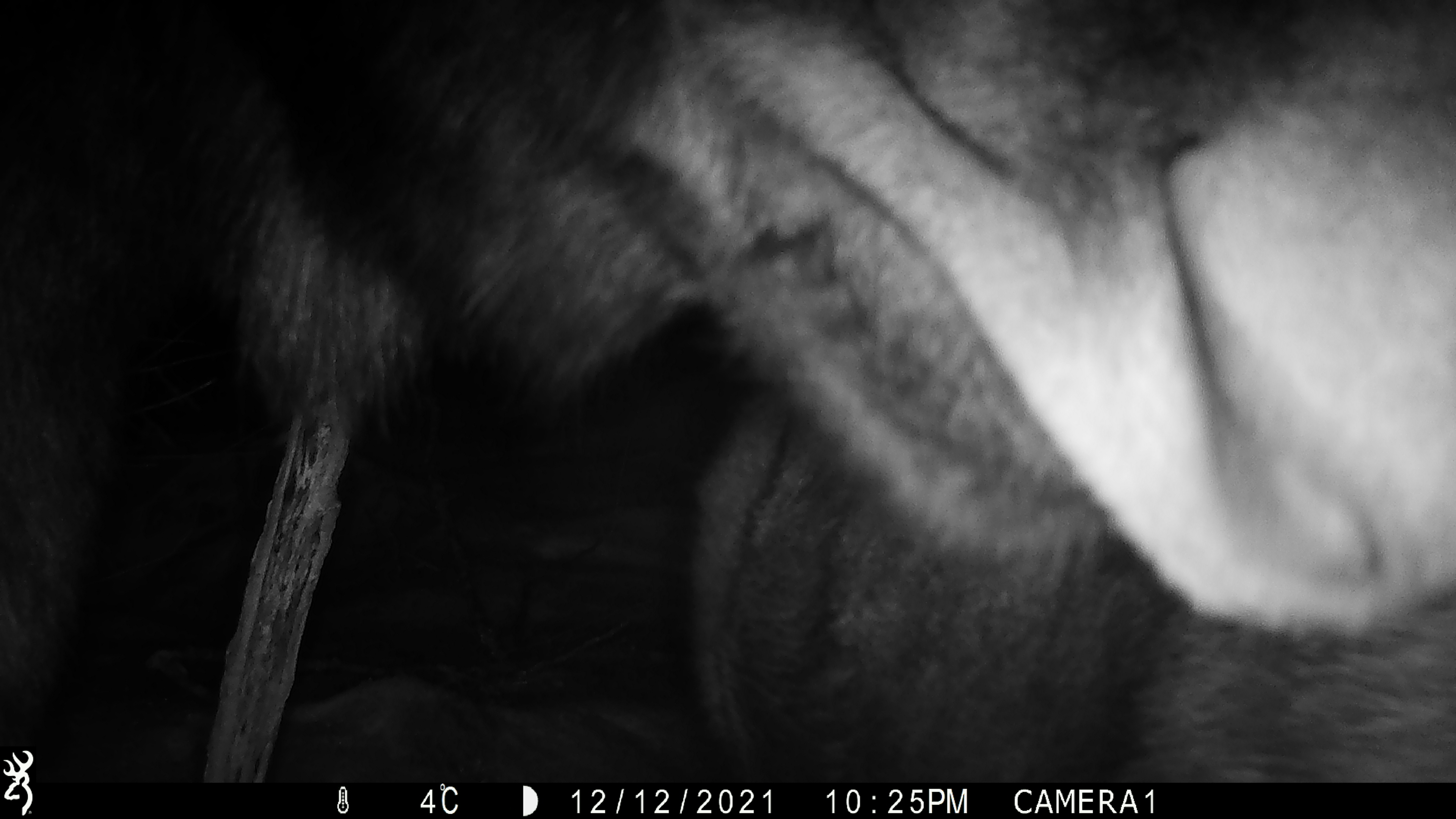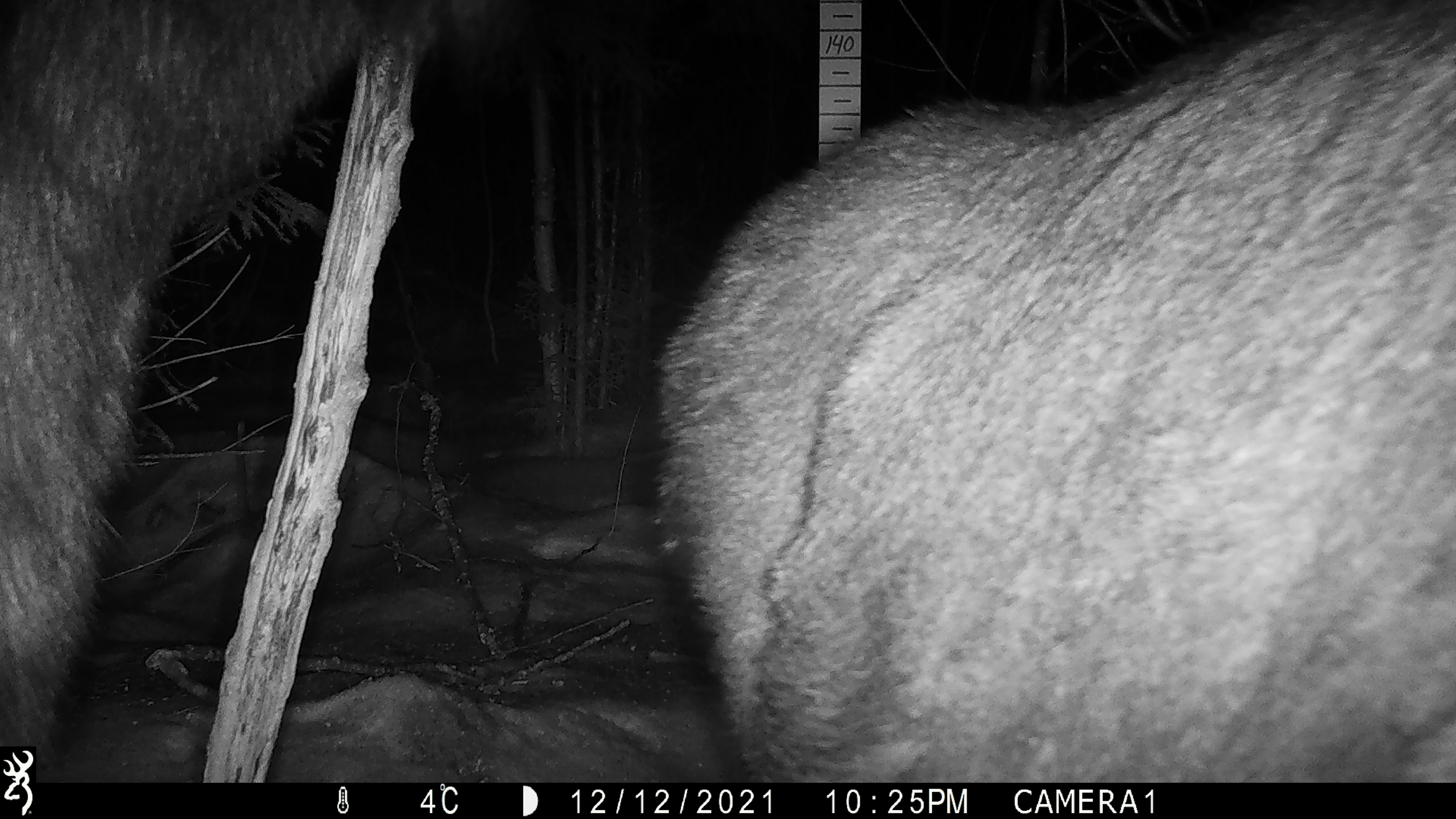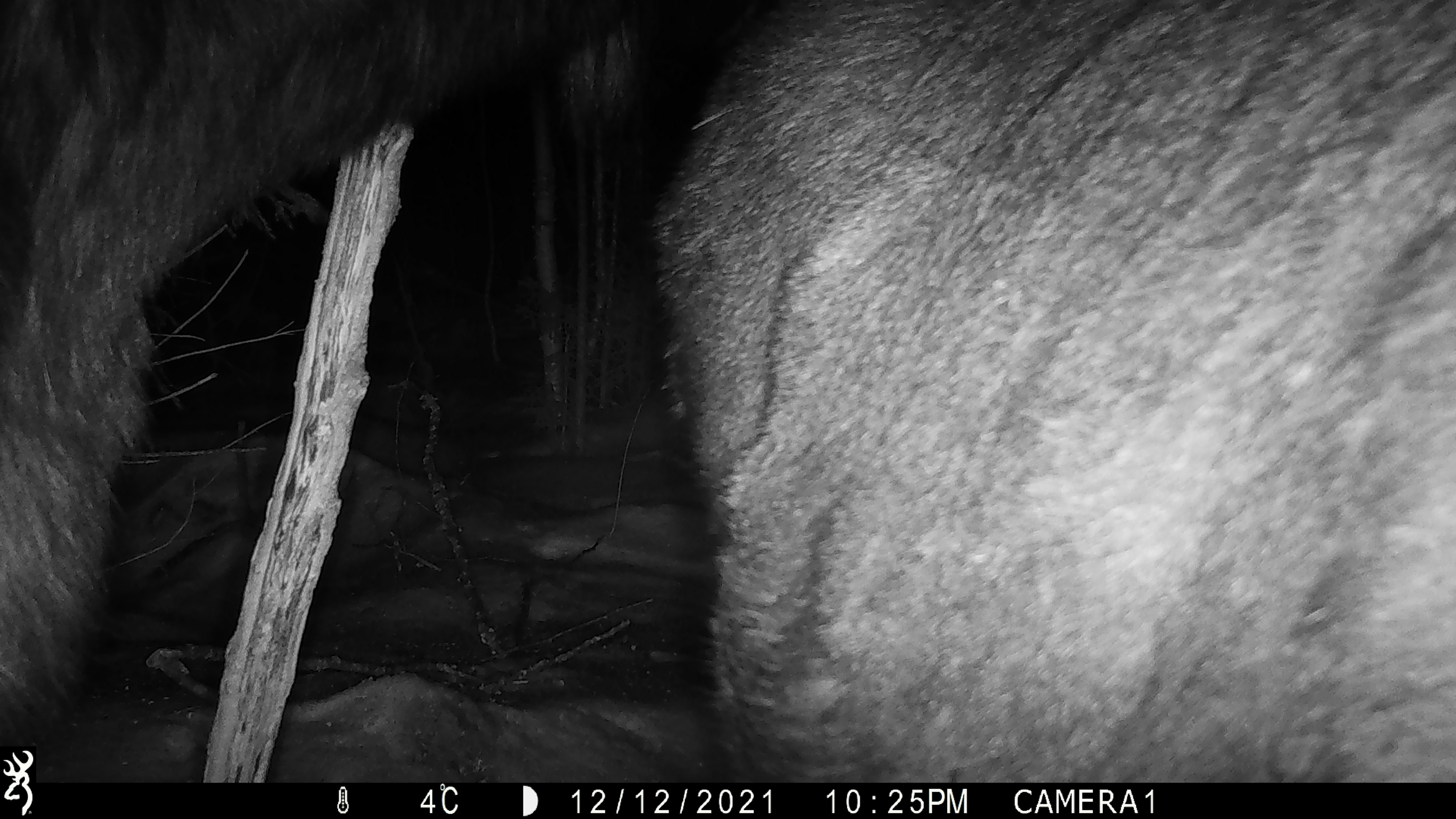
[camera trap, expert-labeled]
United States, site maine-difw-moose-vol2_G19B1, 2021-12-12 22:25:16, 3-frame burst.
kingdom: Animalia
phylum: Chordata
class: Mammalia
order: Artiodactyla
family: Cervidae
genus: Alces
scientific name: Alces alces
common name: moose